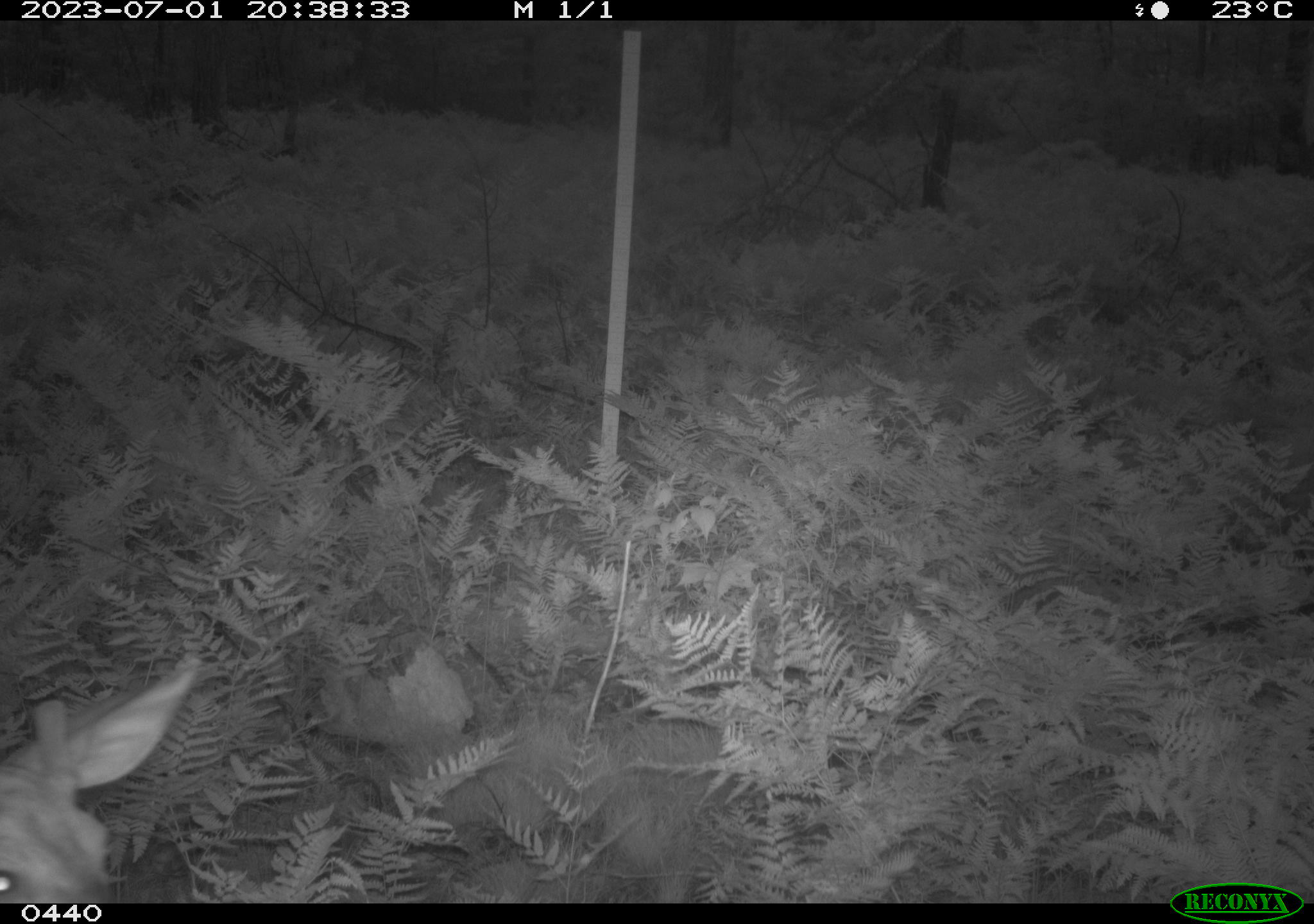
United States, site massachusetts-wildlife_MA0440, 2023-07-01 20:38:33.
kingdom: Animalia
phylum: Chordata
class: Mammalia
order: Artiodactyla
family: Cervidae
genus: Odocoileus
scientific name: Odocoileus virginianus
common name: white-tailed deer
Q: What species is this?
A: White-tailed deer (Odocoileus virginianus).